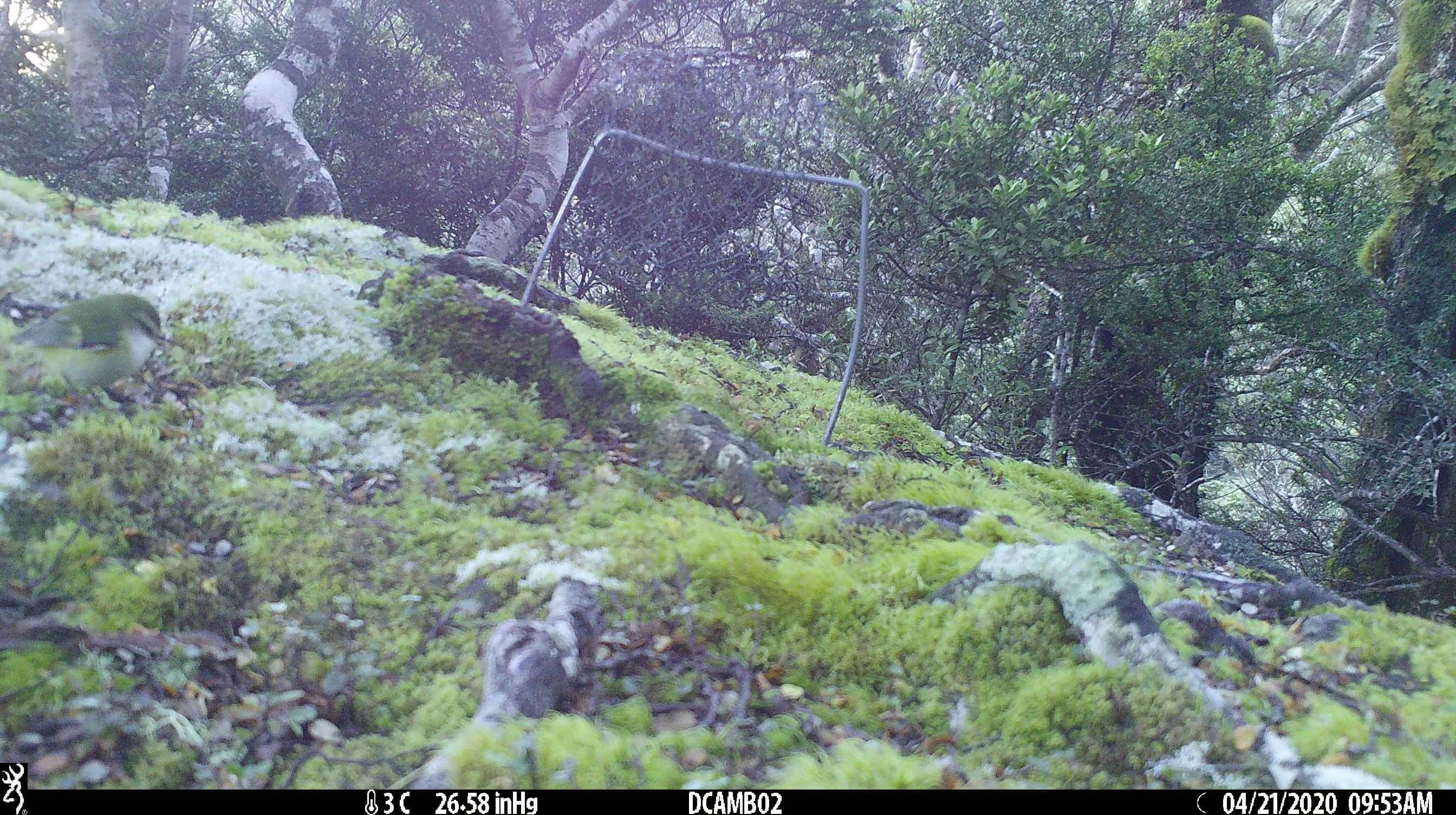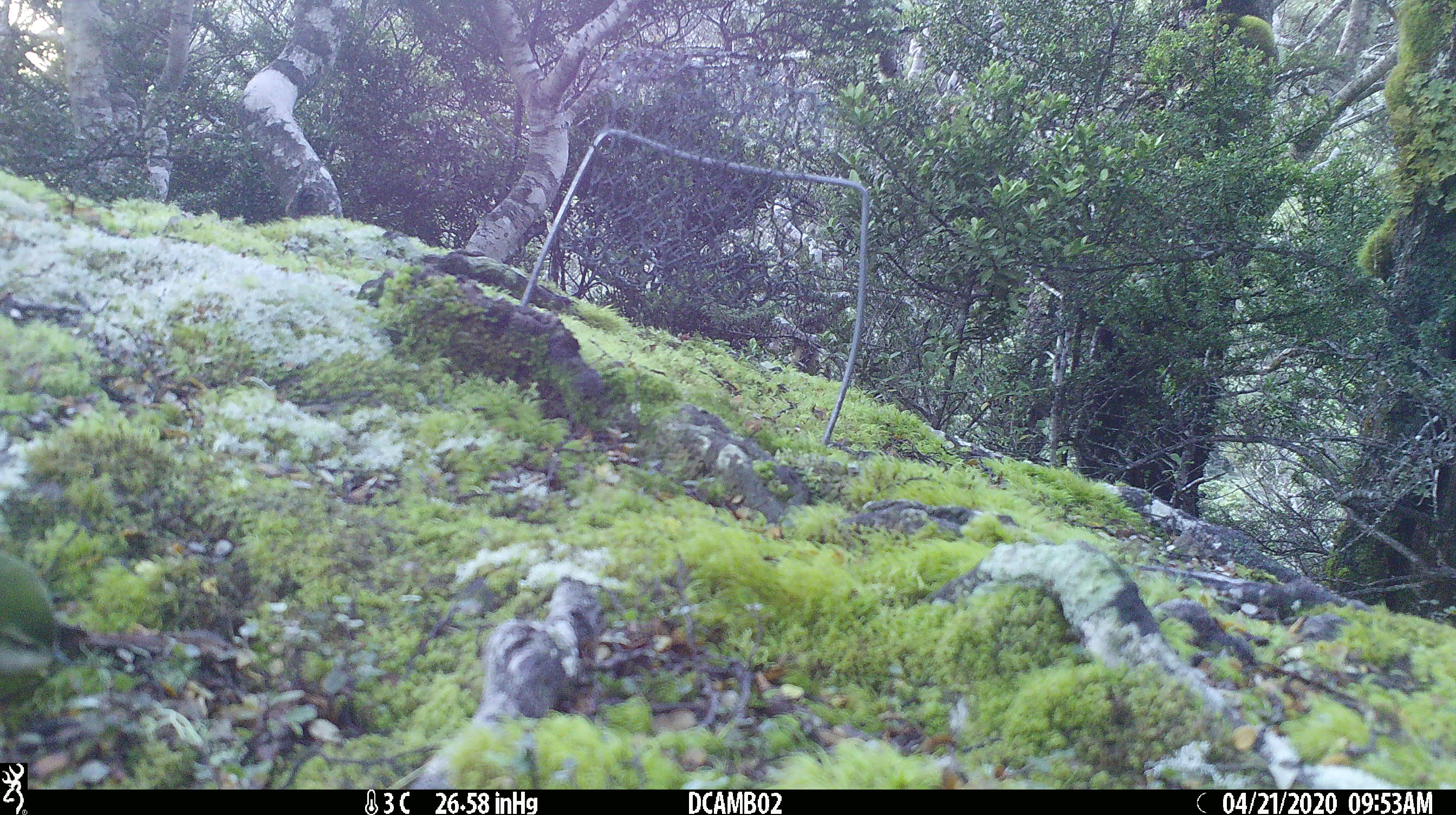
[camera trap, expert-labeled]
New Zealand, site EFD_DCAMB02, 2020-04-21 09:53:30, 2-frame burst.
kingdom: Animalia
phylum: Chordata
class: Aves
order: Passeriformes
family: Acanthisittidae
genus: Acanthisitta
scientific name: Acanthisitta chloris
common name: rifleman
Rifleman (Acanthisitta chloris).